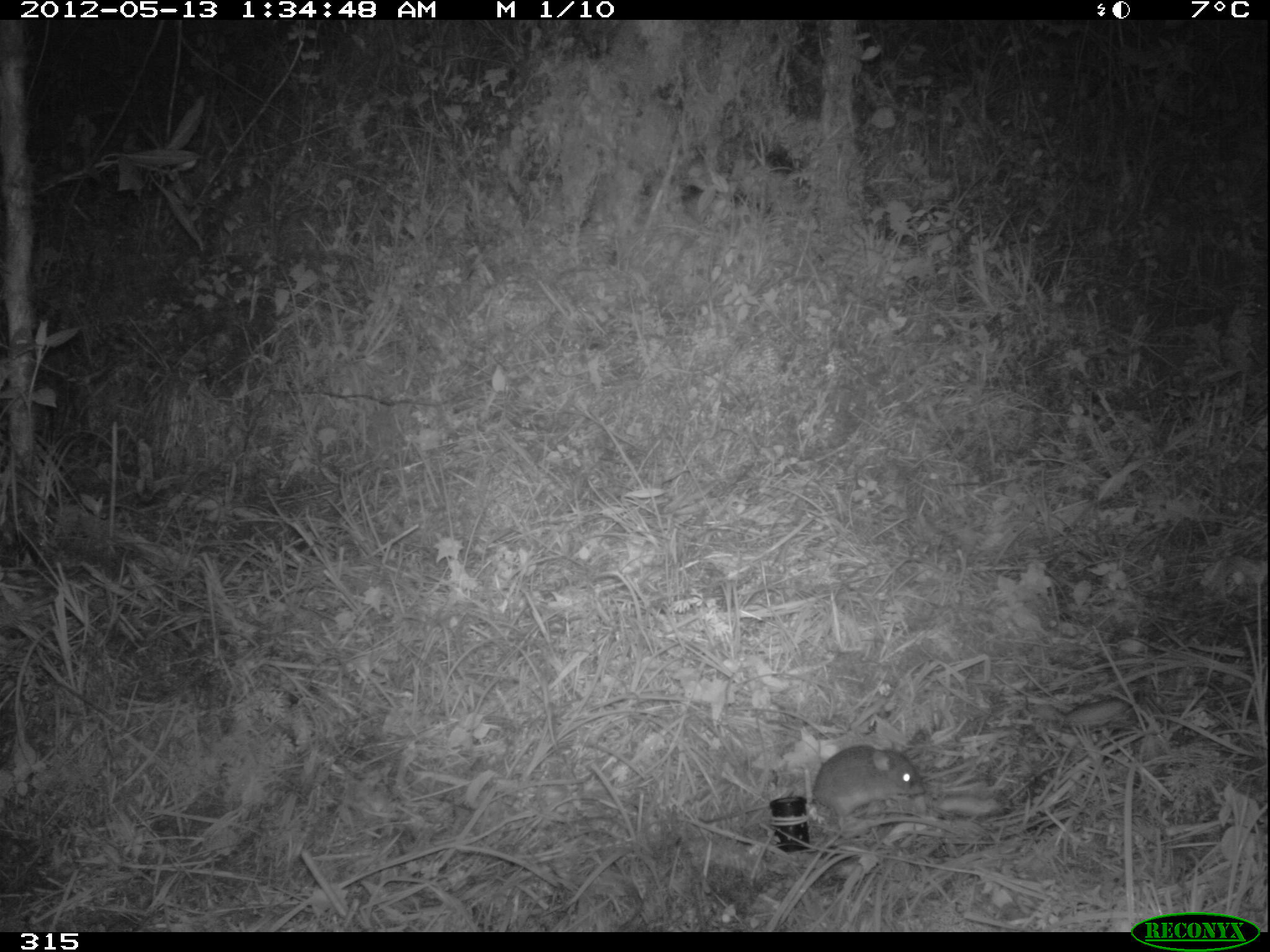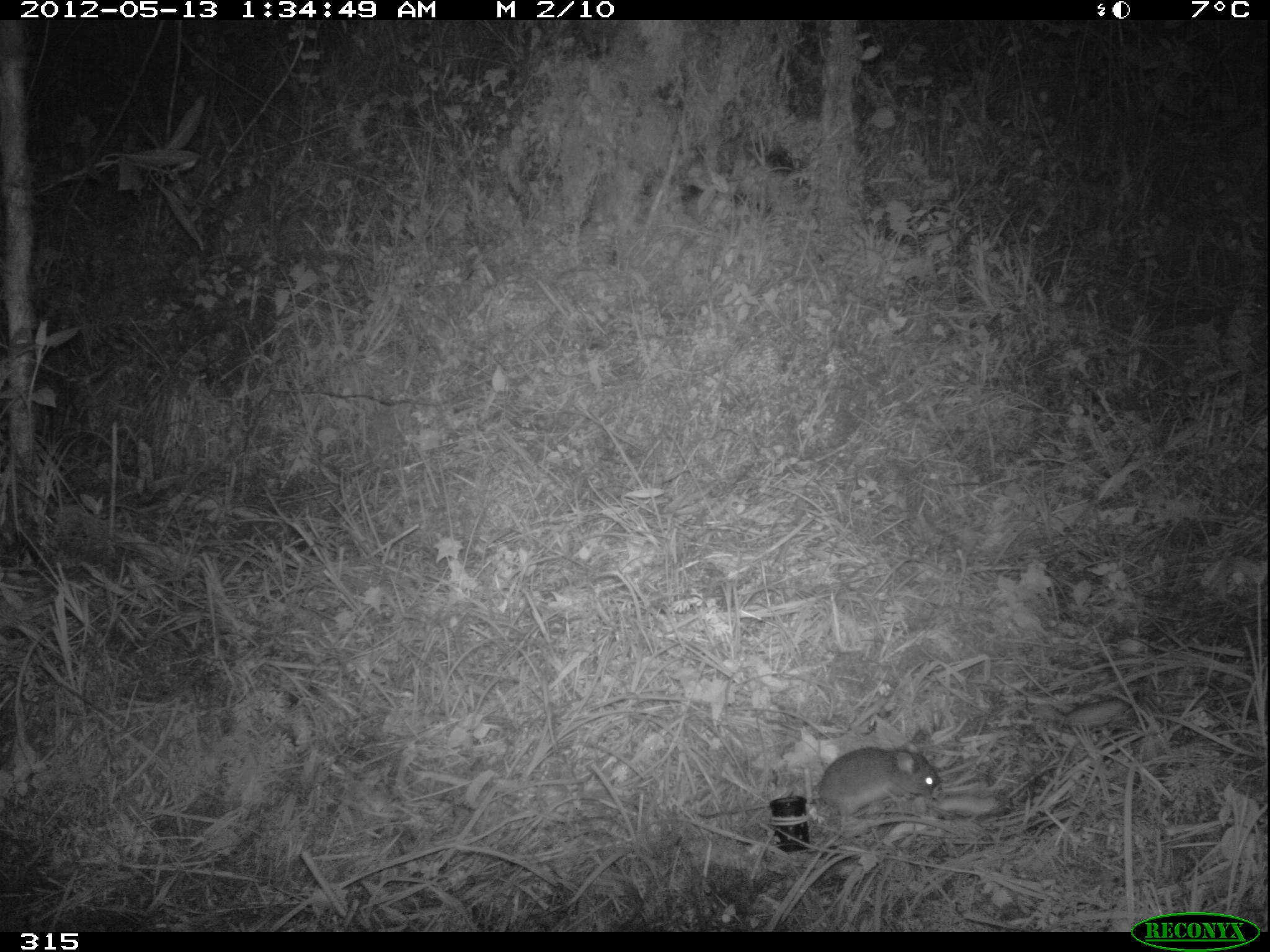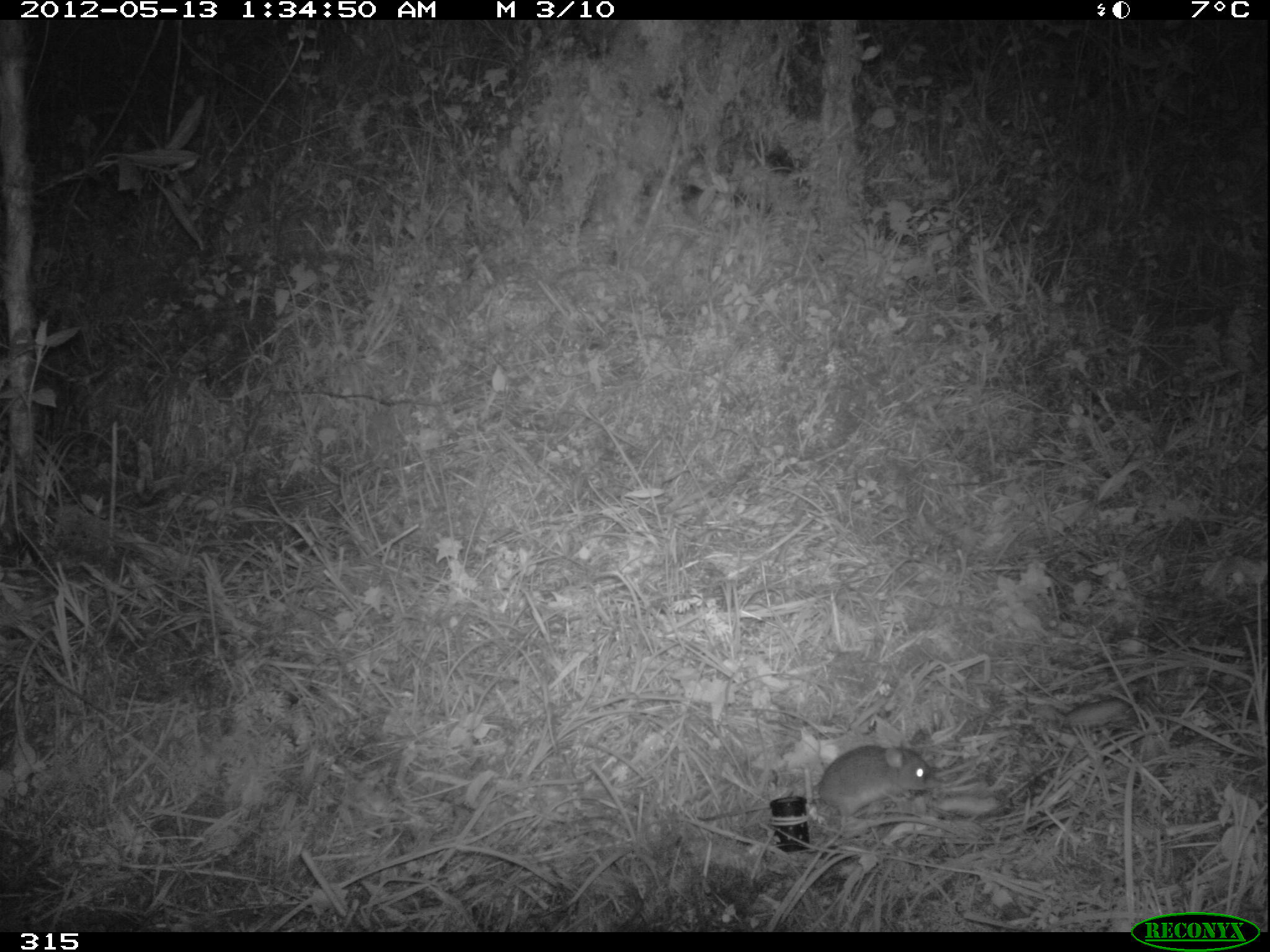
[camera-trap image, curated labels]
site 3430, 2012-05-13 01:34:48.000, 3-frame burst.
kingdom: Animalia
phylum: Chordata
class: Mammalia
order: Rodentia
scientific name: Rodentia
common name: rodents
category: unknown rodent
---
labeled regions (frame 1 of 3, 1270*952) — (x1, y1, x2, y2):
unknown rodent: (698, 744, 927, 841)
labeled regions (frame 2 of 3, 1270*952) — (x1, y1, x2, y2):
unknown rodent: (694, 741, 944, 828)